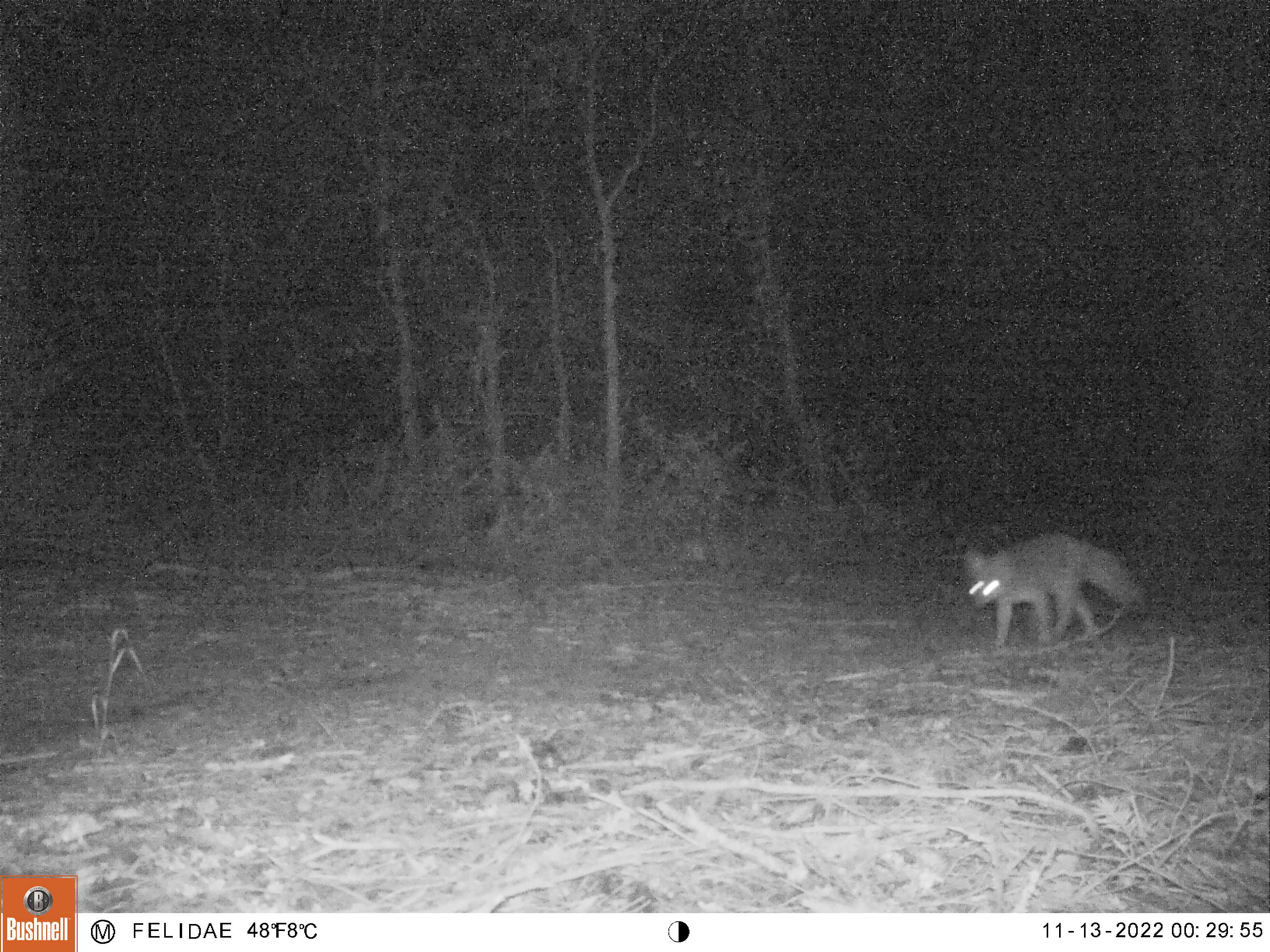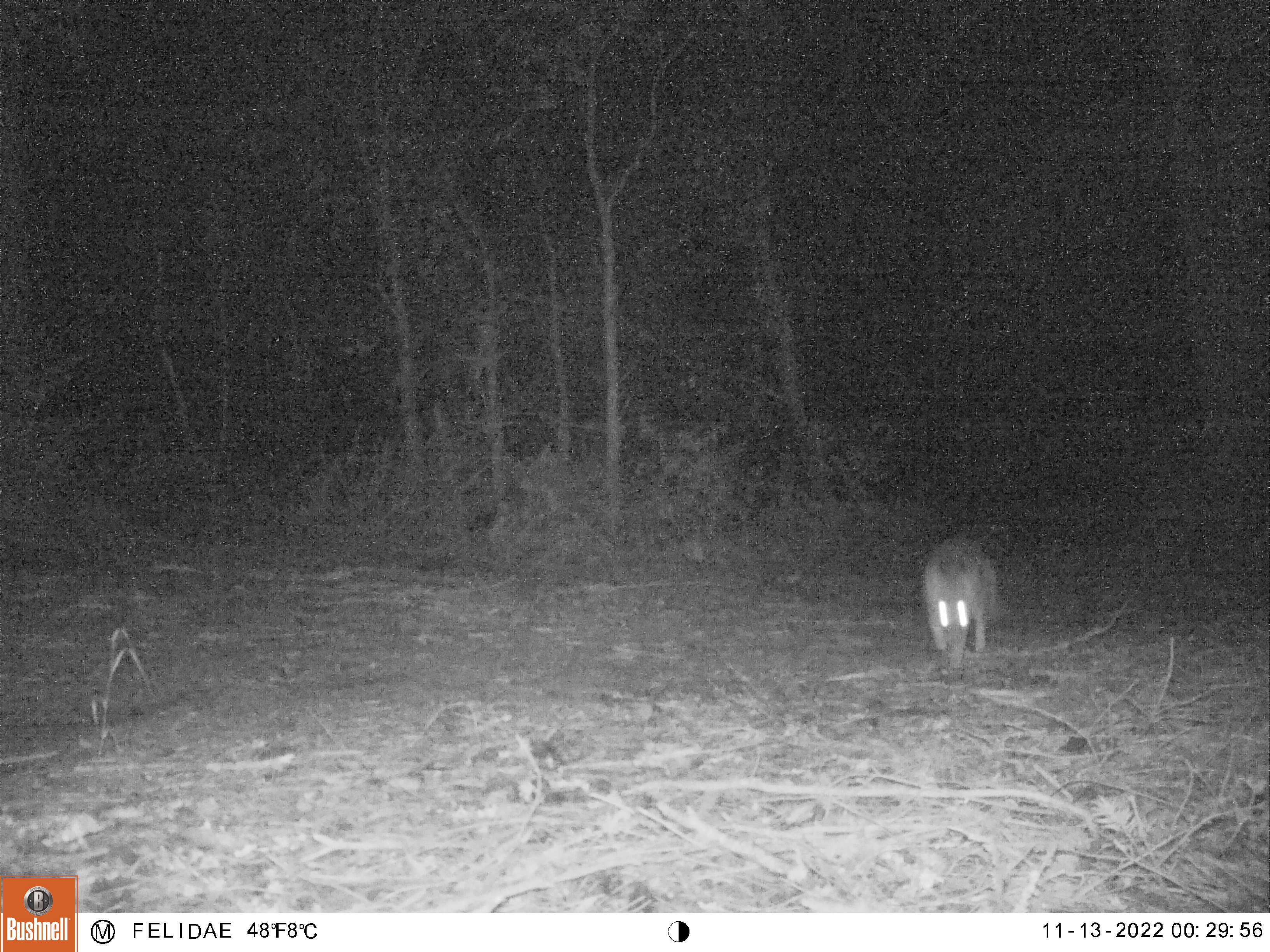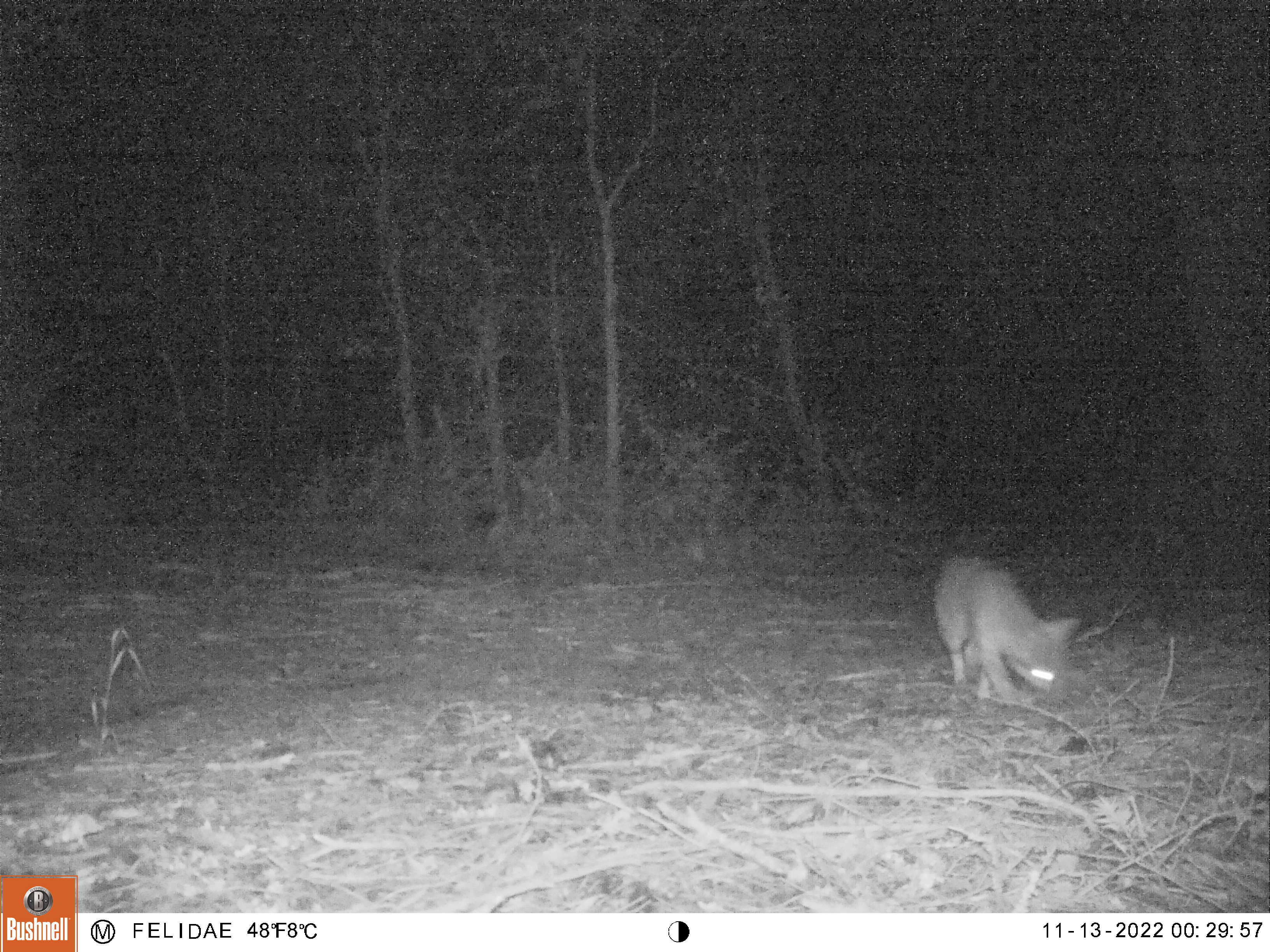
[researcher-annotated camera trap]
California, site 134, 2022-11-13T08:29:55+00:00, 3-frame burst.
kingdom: Animalia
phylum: Chordata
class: Mammalia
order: Carnivora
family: Canidae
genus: Urocyon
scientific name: Urocyon cinereoargenteus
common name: gray fox